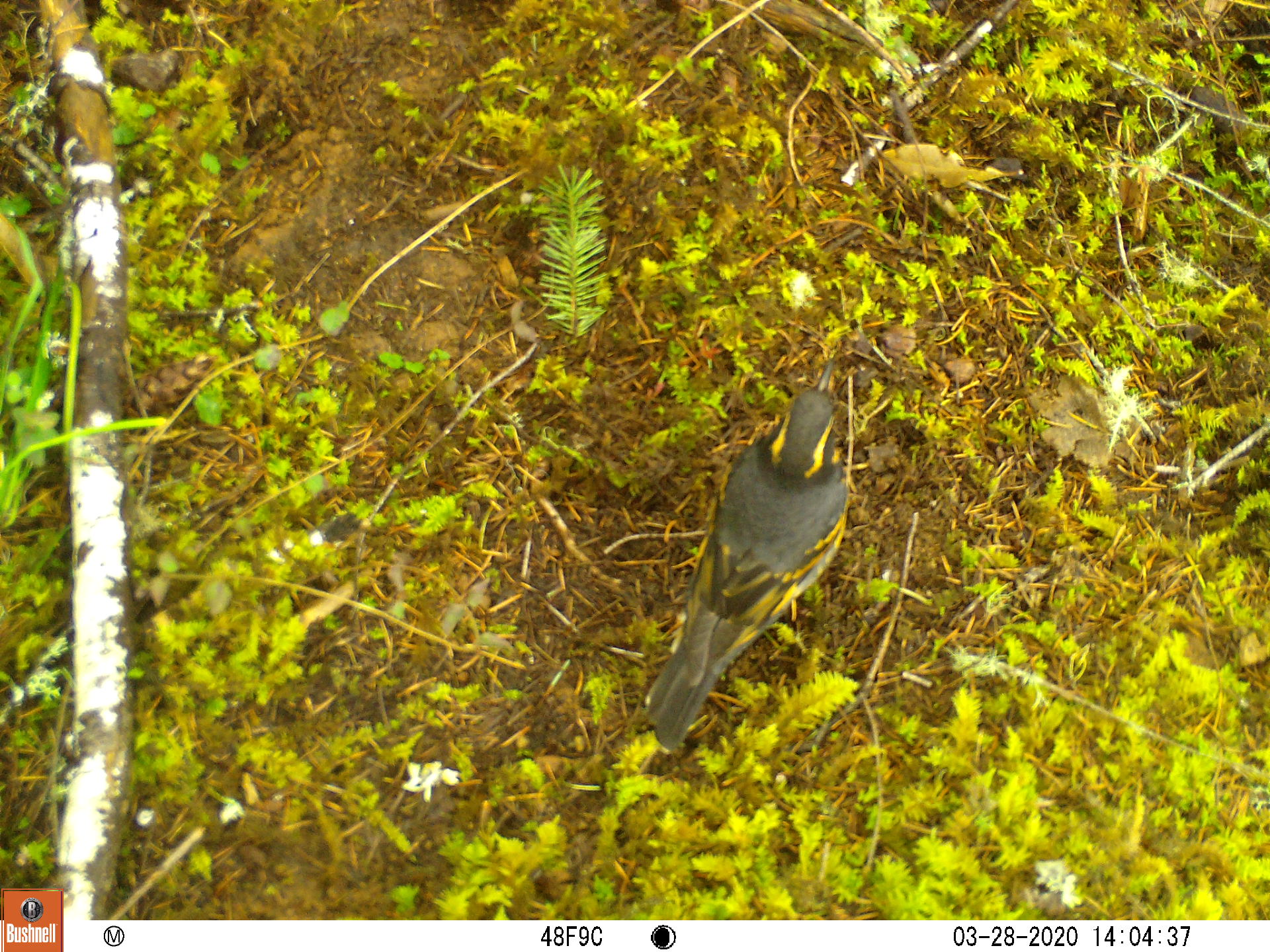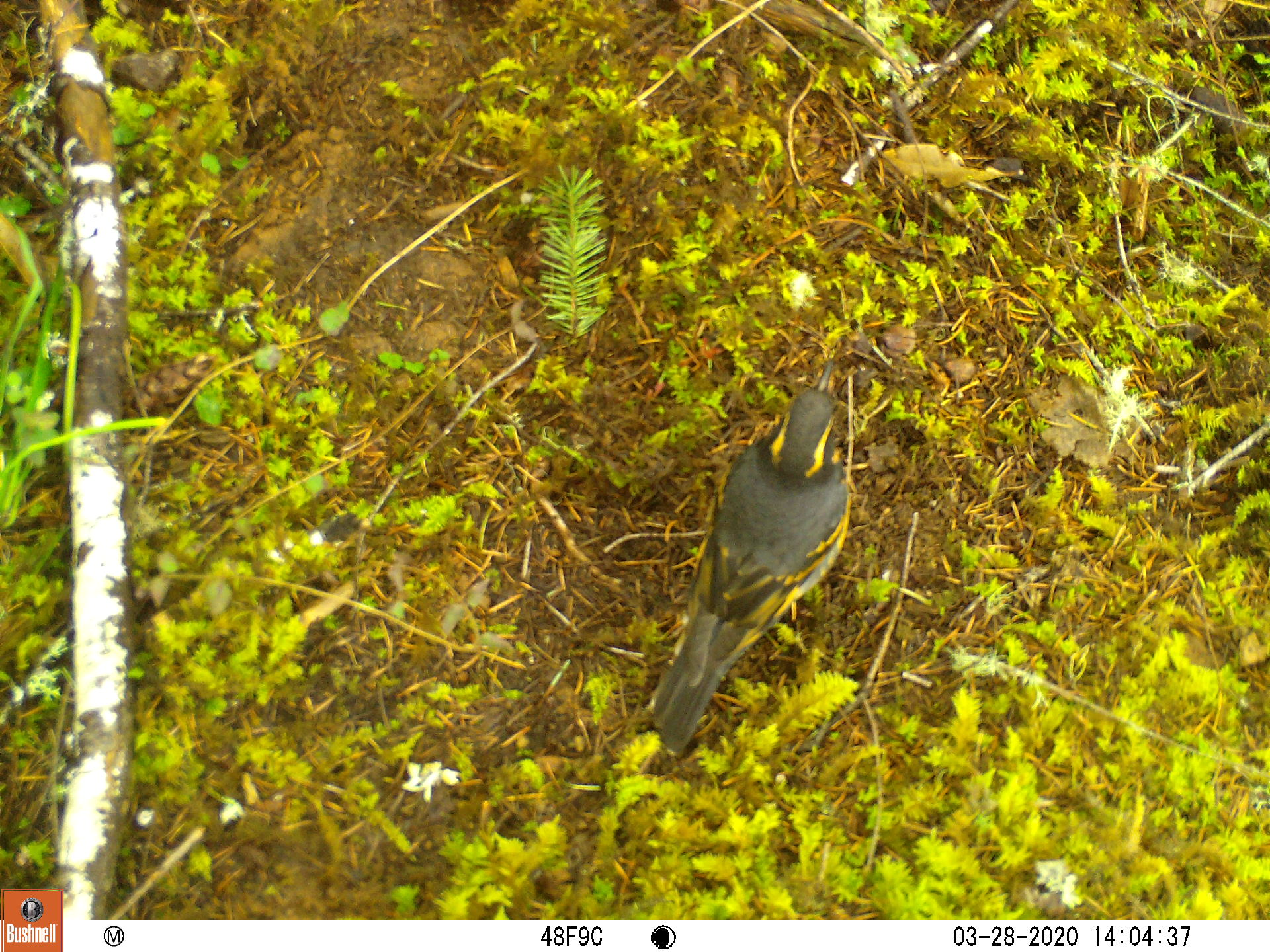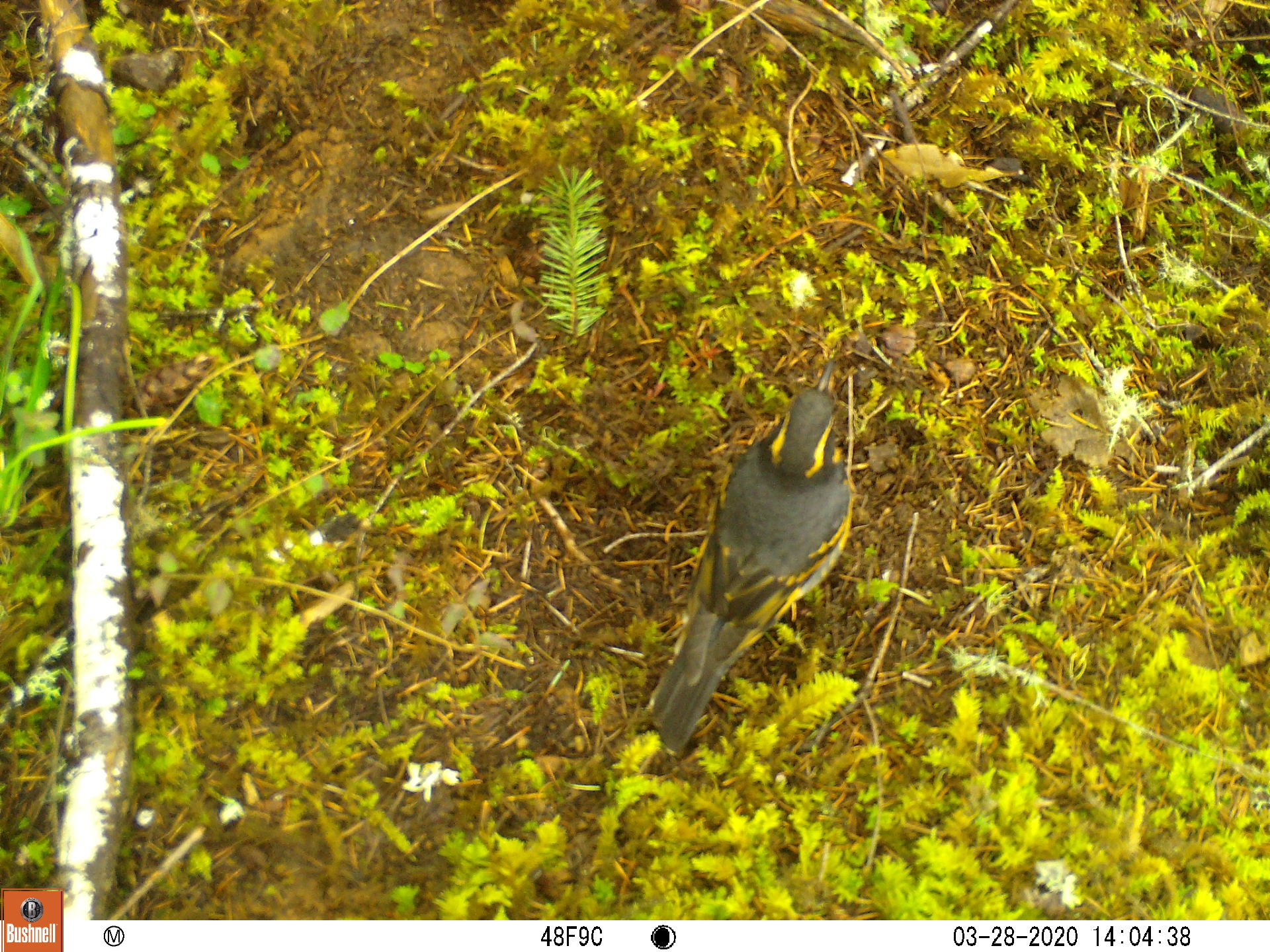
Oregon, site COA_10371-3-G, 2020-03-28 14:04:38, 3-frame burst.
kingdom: Animalia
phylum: Chordata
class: Aves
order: Passeriformes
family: Turdidae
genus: Ixoreus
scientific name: Ixoreus naevius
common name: varied thrush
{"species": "varied thrush (Ixoreus naevius)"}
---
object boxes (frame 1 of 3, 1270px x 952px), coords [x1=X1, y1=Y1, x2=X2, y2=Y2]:
varied thrush: [x1=645, y1=354, x2=844, y2=750]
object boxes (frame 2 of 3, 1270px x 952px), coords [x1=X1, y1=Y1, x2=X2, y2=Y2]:
varied thrush: [x1=653, y1=357, x2=855, y2=751]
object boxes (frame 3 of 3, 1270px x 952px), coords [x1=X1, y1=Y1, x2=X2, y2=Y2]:
varied thrush: [x1=648, y1=359, x2=843, y2=749]